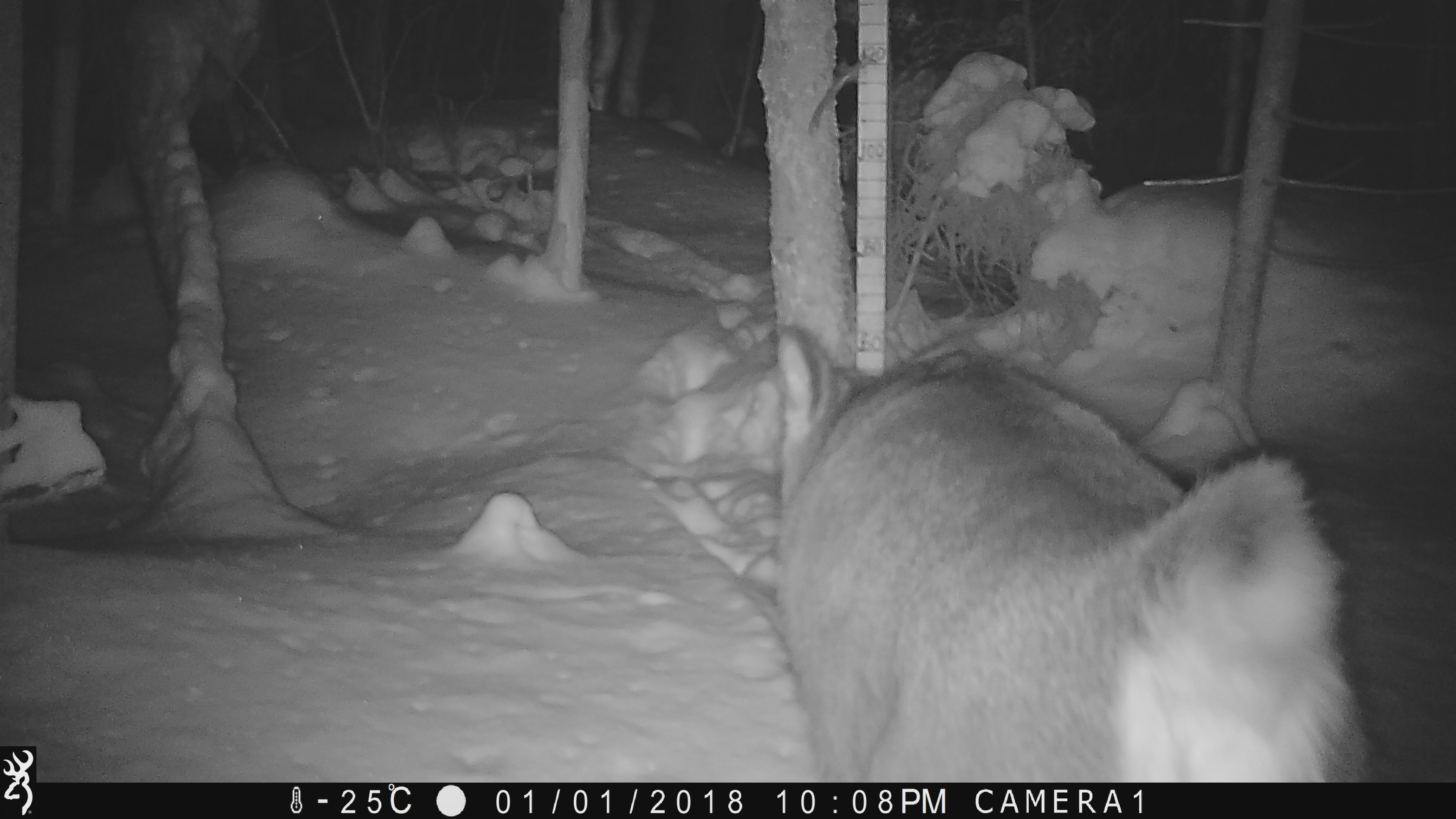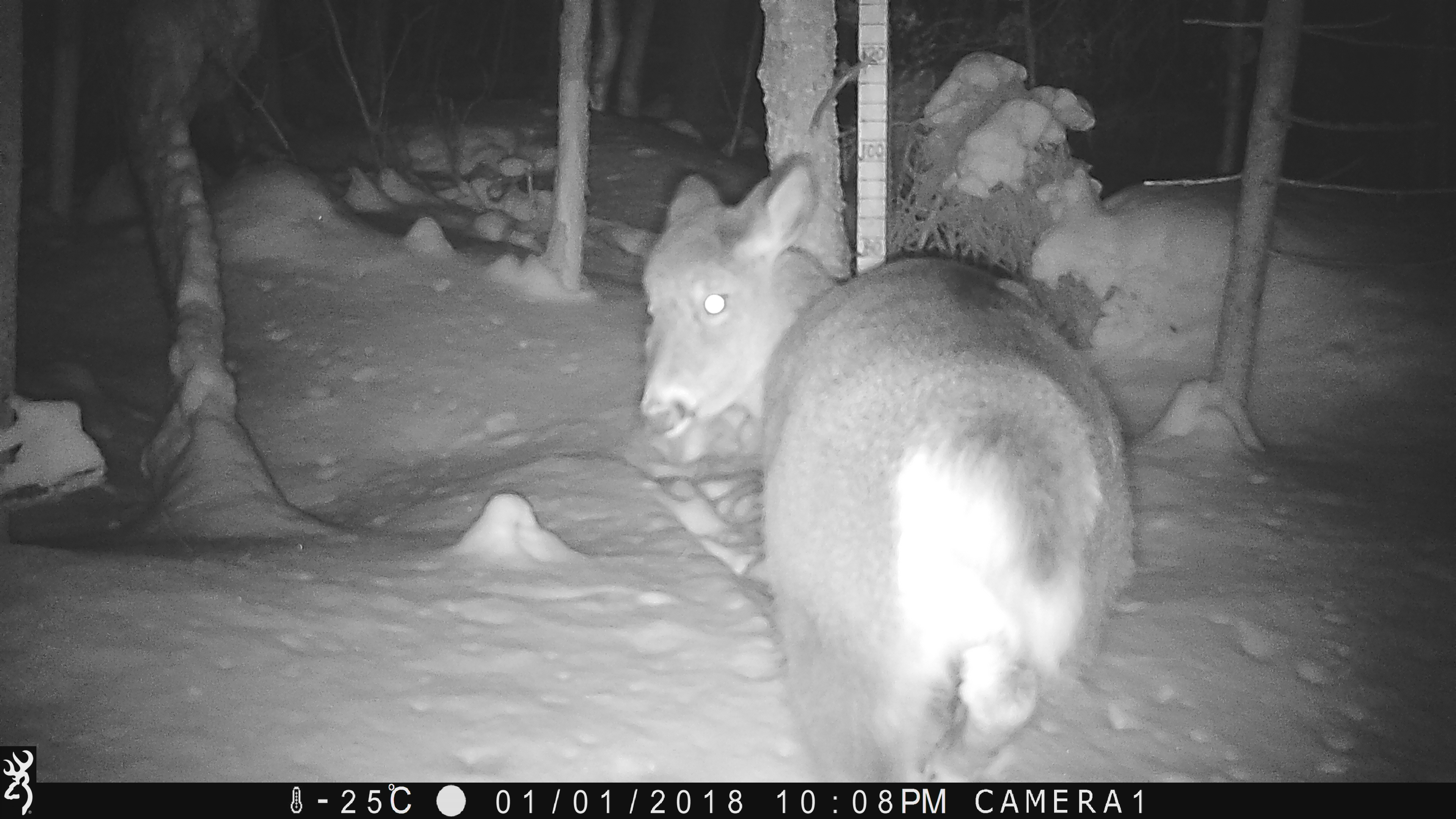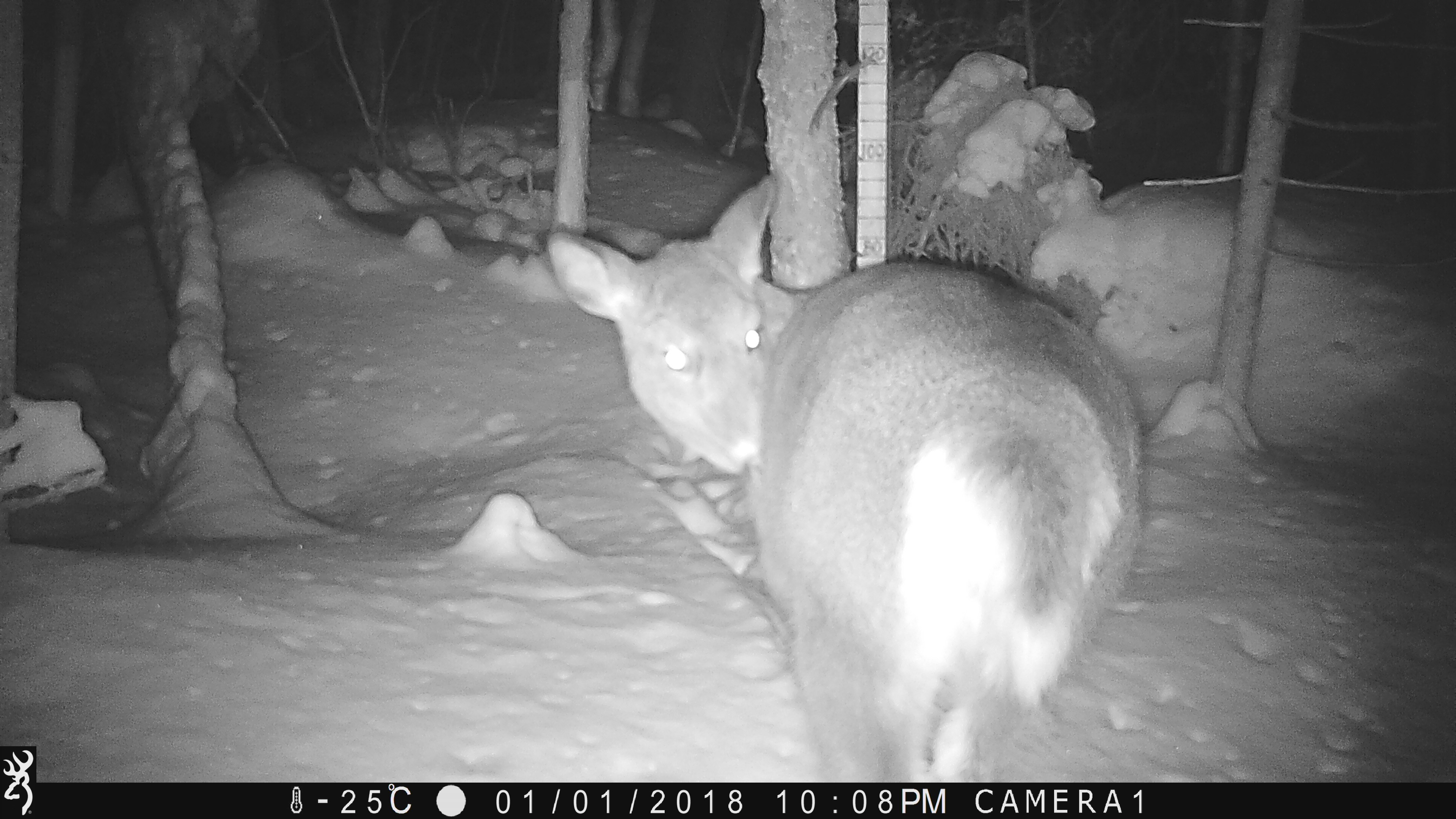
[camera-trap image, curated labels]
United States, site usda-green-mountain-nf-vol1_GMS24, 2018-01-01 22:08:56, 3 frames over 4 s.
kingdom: Animalia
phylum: Chordata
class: Mammalia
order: Artiodactyla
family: Cervidae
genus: Odocoileus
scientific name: Odocoileus virginianus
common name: white-tailed deer